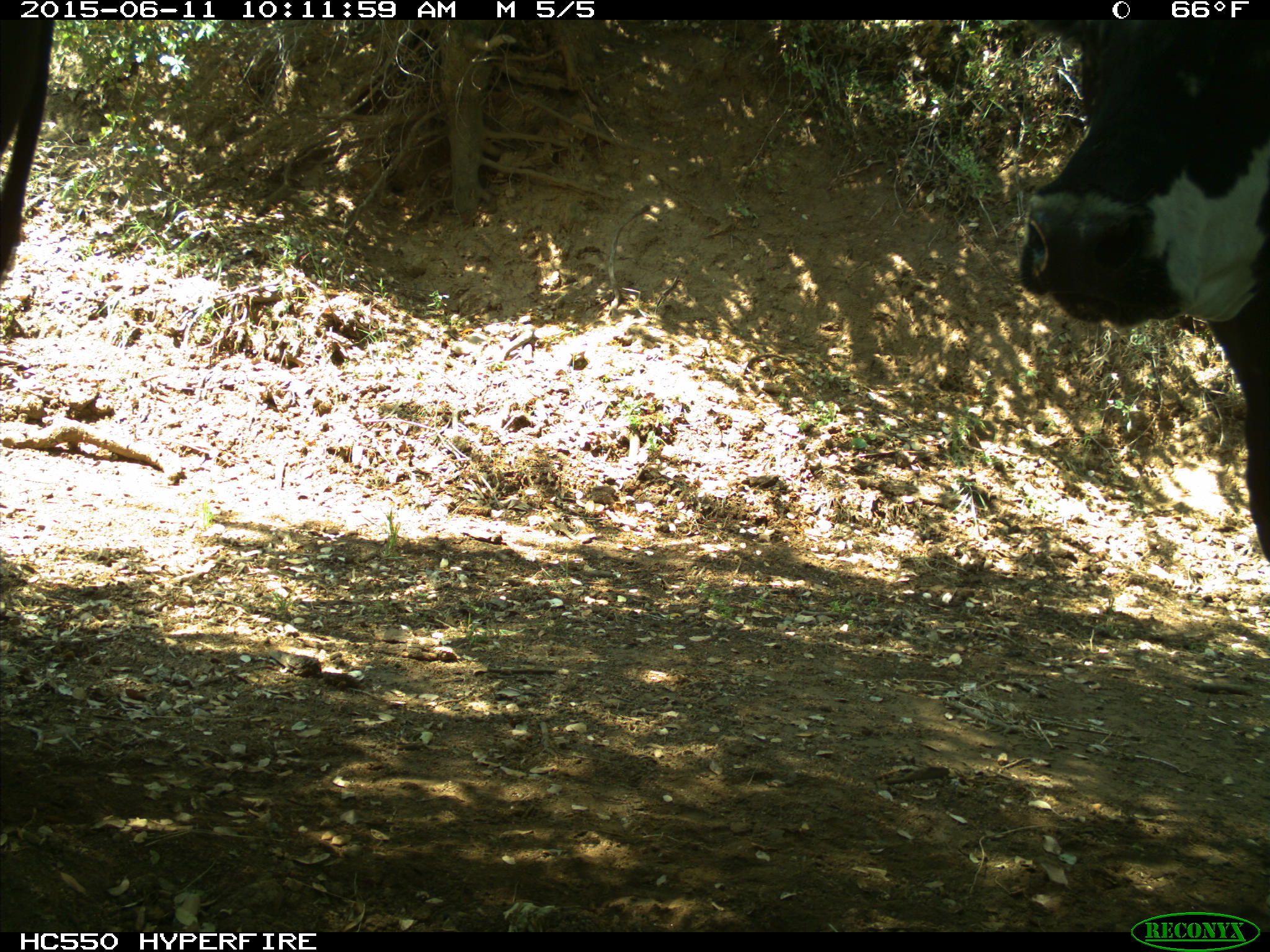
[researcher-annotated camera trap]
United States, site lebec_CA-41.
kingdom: Animalia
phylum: Chordata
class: Mammalia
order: Artiodactyla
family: Bovidae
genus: Bos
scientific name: Bos taurus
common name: domestic cow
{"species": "Bos taurus (domestic cow)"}